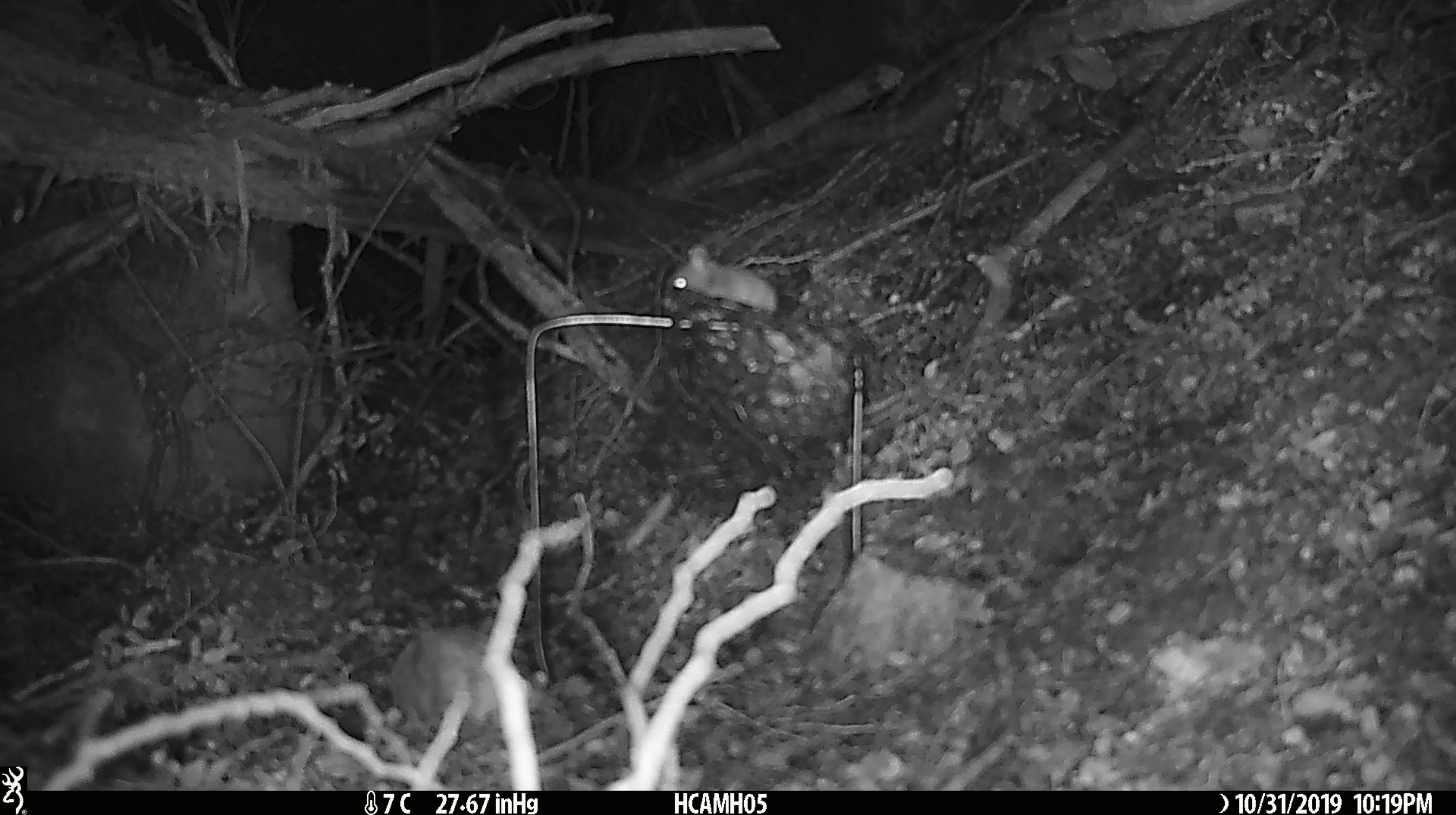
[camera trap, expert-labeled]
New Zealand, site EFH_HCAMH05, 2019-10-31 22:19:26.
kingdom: Animalia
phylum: Chordata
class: Mammalia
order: Rodentia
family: Muridae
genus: Mus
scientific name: Mus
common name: mouse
Mouse (Mus).